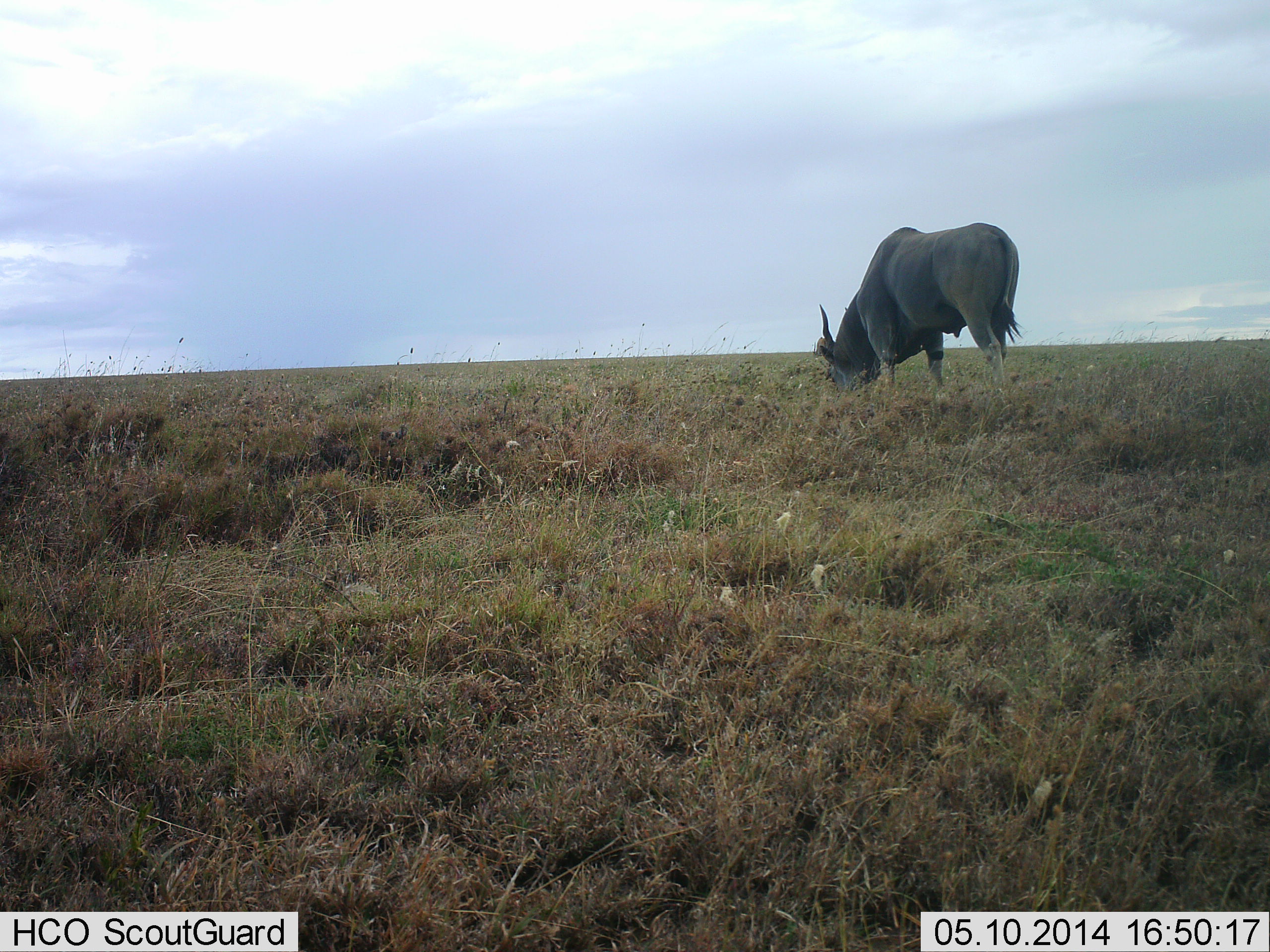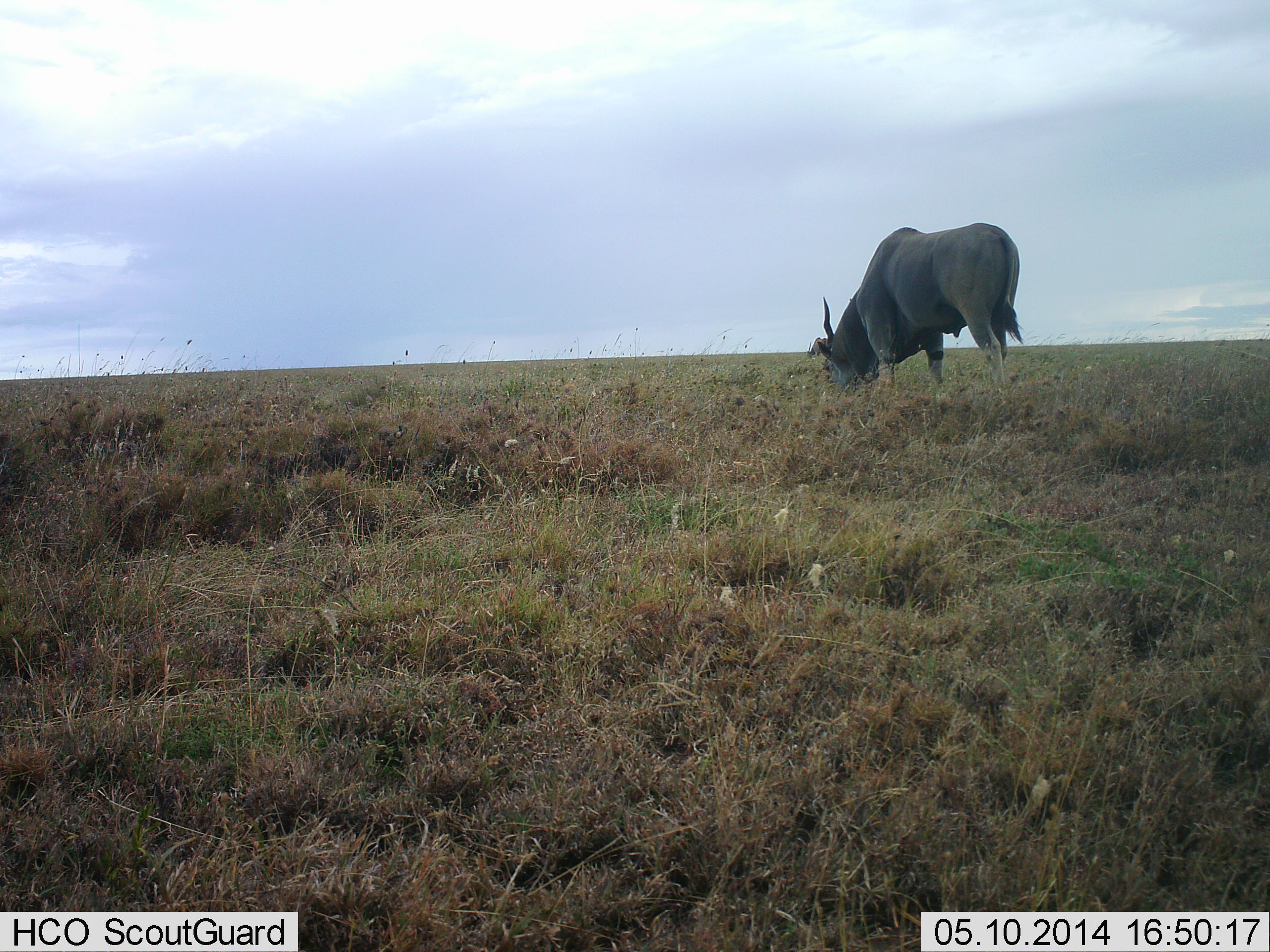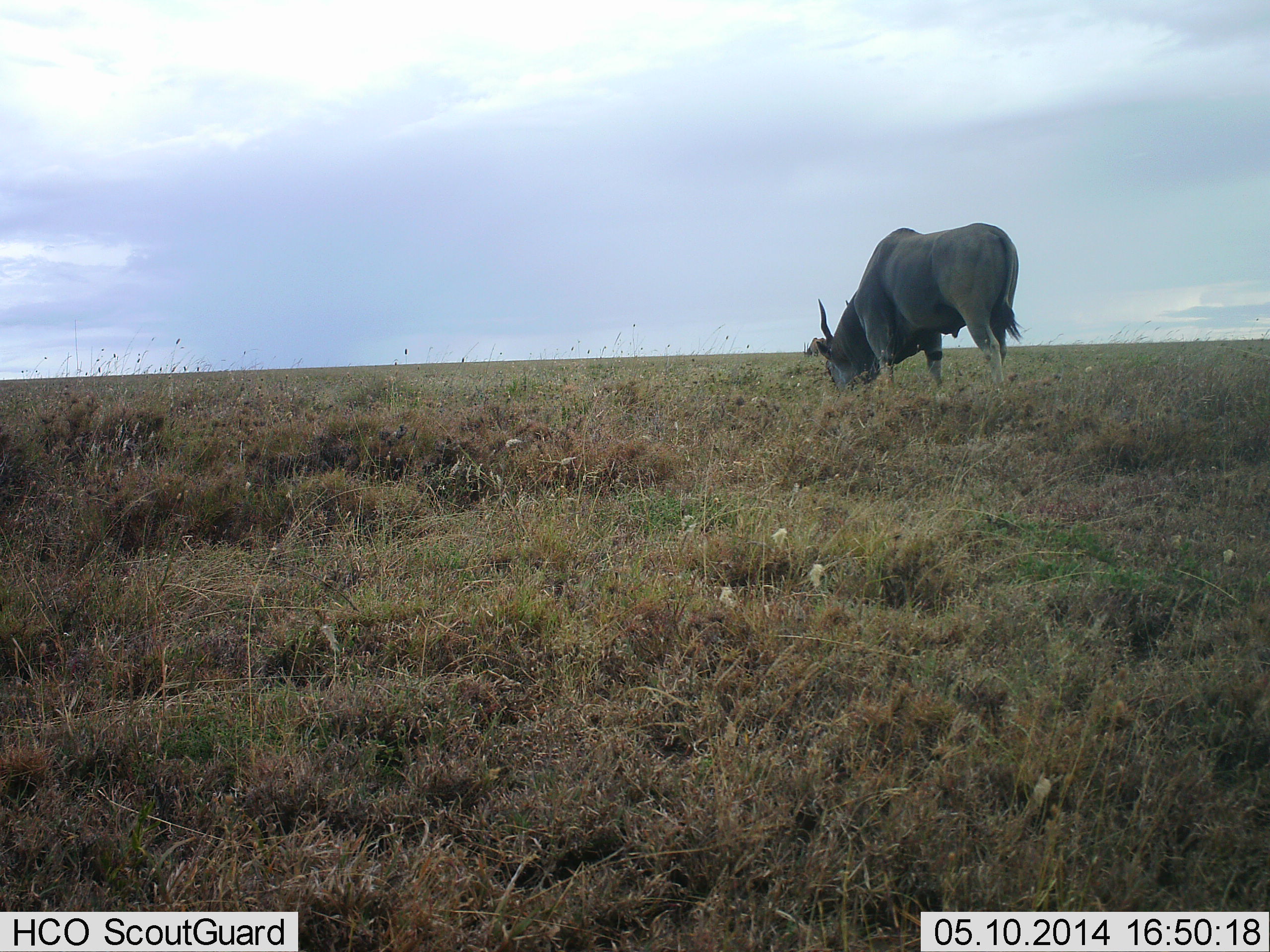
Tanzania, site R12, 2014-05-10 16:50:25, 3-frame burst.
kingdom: Animalia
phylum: Chordata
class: Mammalia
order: Artiodactyla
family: Bovidae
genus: Tragelaphus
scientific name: Tragelaphus oryx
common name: eland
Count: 1.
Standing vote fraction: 10%.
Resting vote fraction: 0%.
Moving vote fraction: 0%.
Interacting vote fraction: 0%.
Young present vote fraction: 0%.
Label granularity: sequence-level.